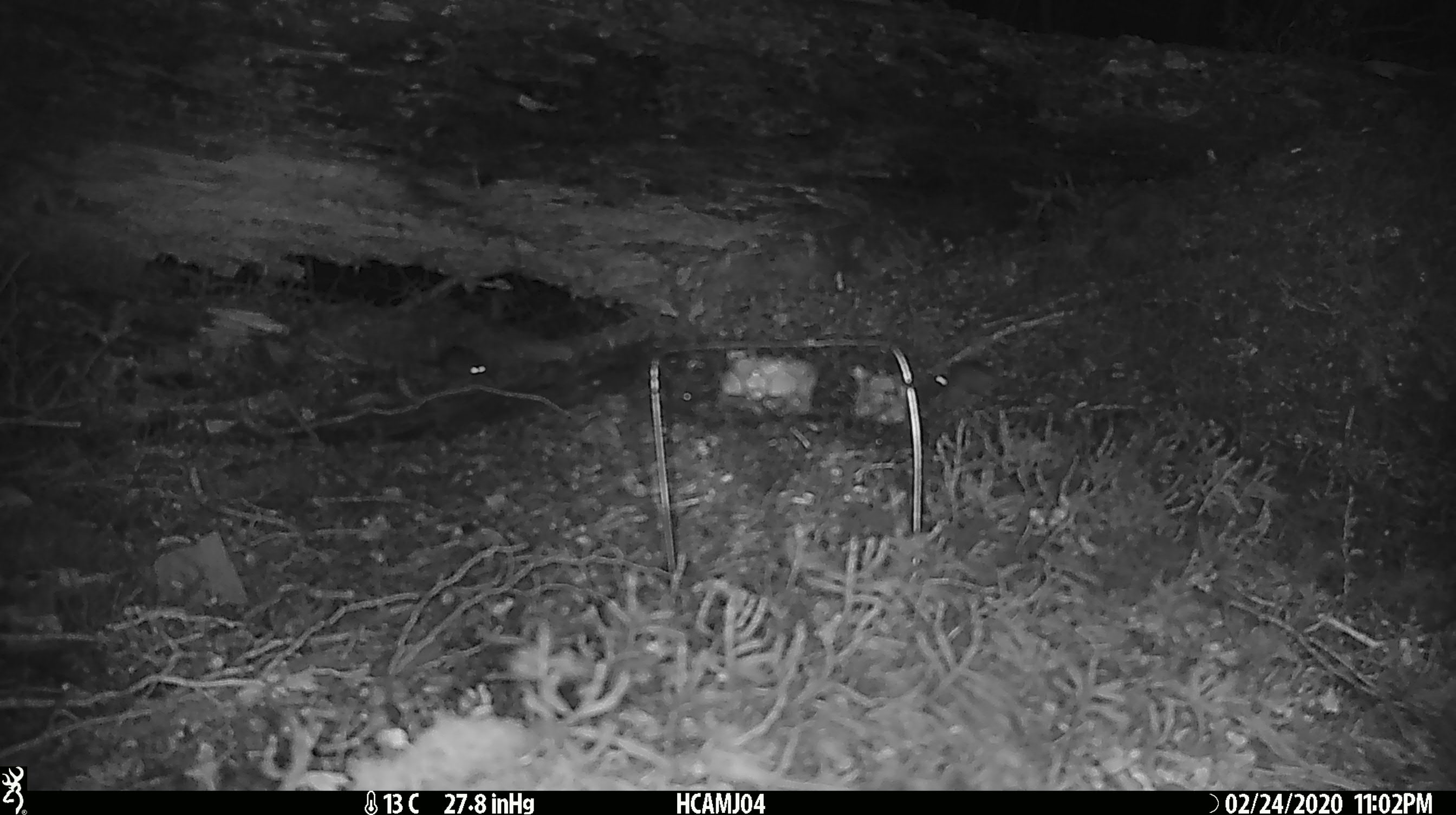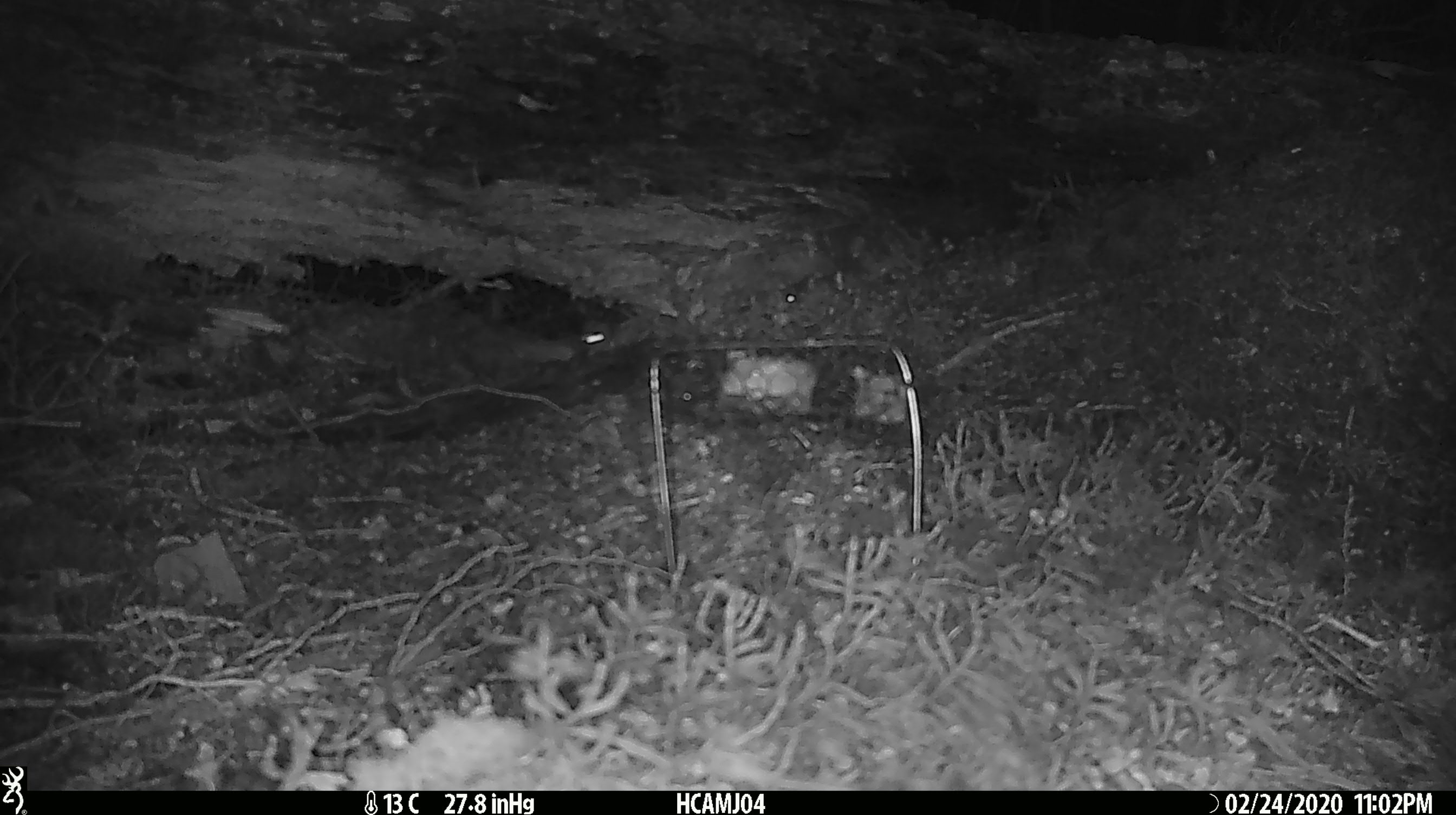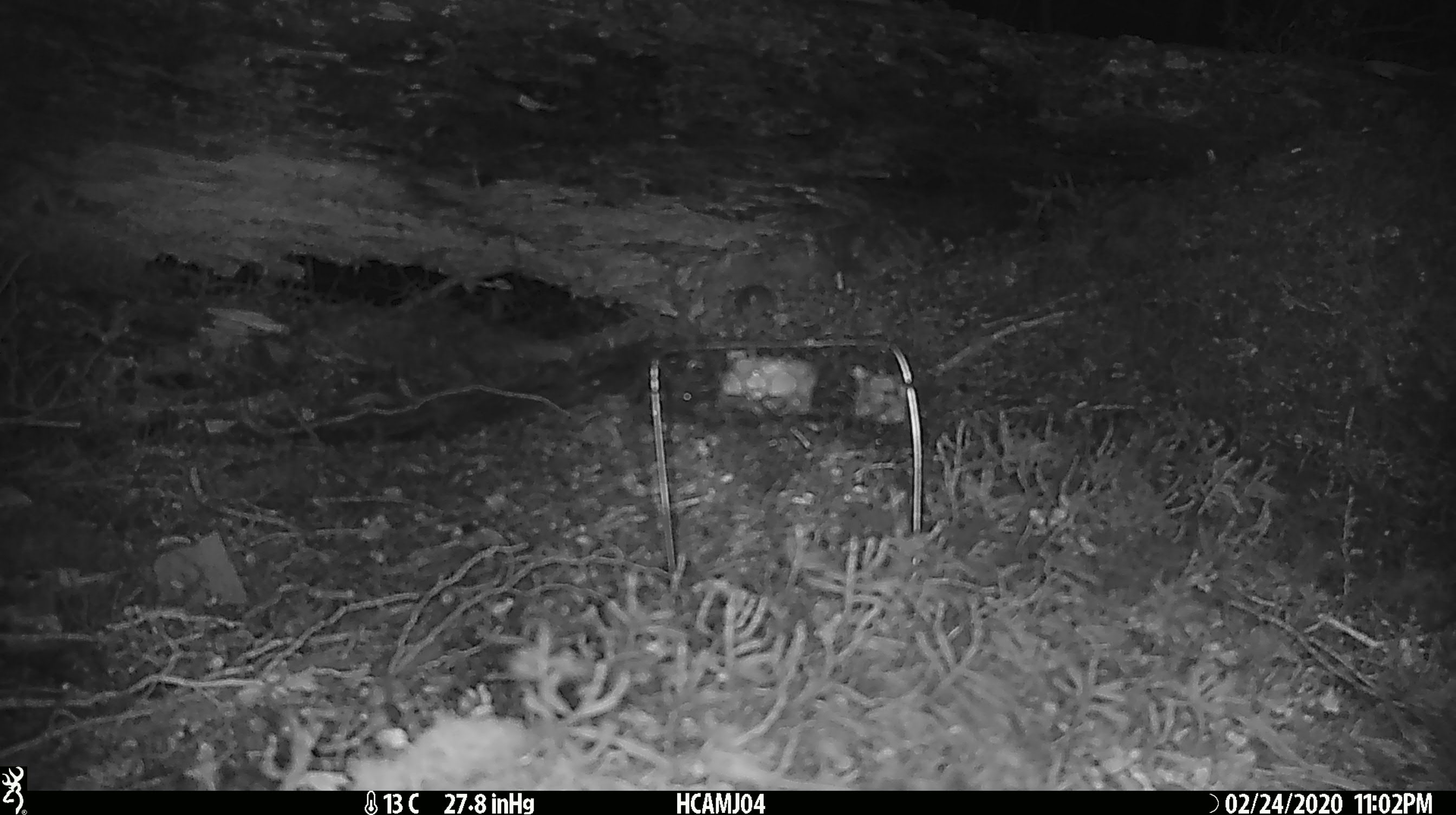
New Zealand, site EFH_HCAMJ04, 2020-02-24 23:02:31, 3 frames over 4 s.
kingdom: Animalia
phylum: Chordata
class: Mammalia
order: Rodentia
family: Muridae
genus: Mus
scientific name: Mus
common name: mouse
Mouse (Mus).